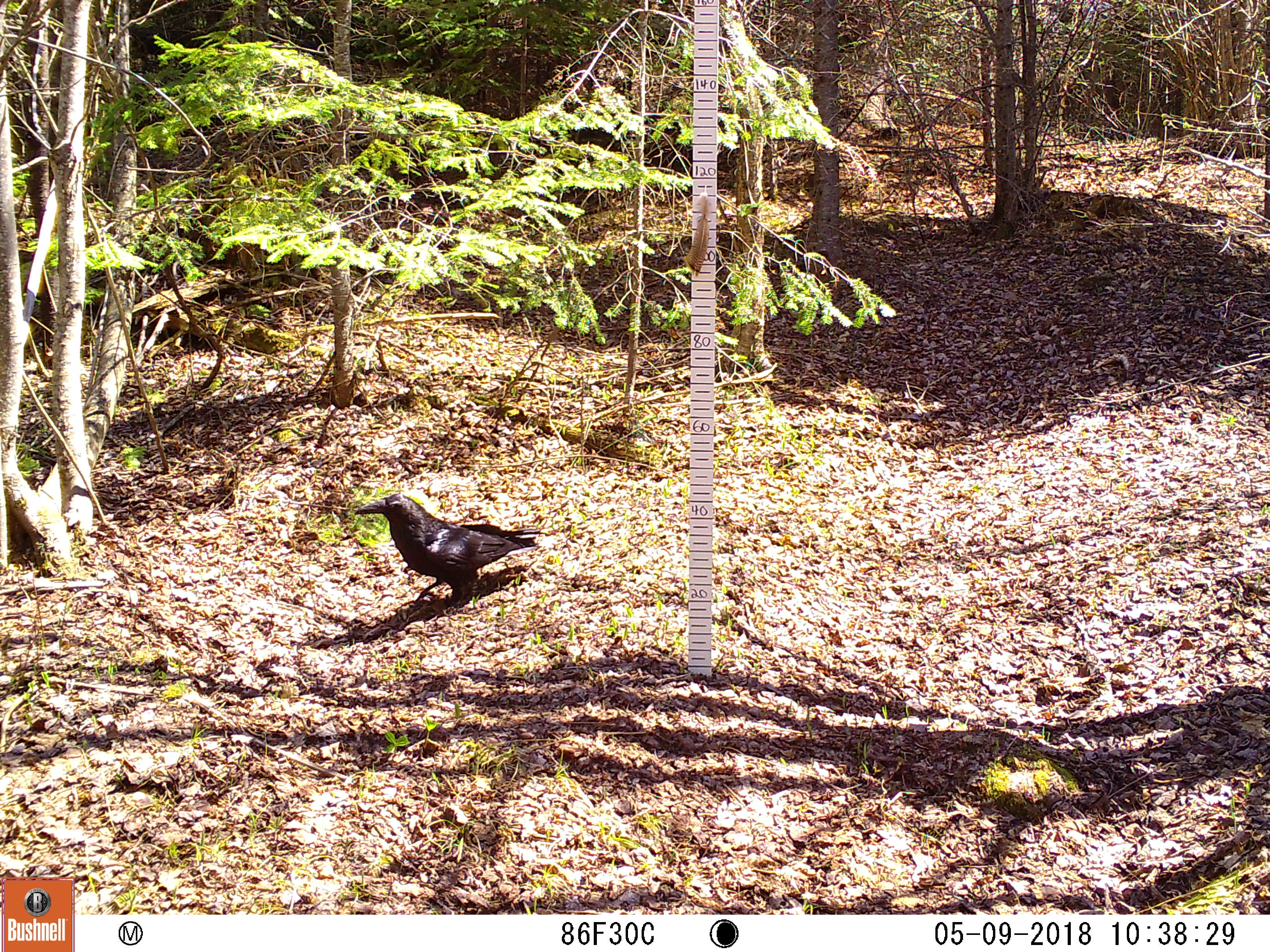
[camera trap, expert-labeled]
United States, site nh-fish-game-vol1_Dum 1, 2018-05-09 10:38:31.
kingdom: Animalia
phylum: Chordata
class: Aves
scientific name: Aves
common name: bird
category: bird sp.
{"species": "bird sp. (bird) (Aves)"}